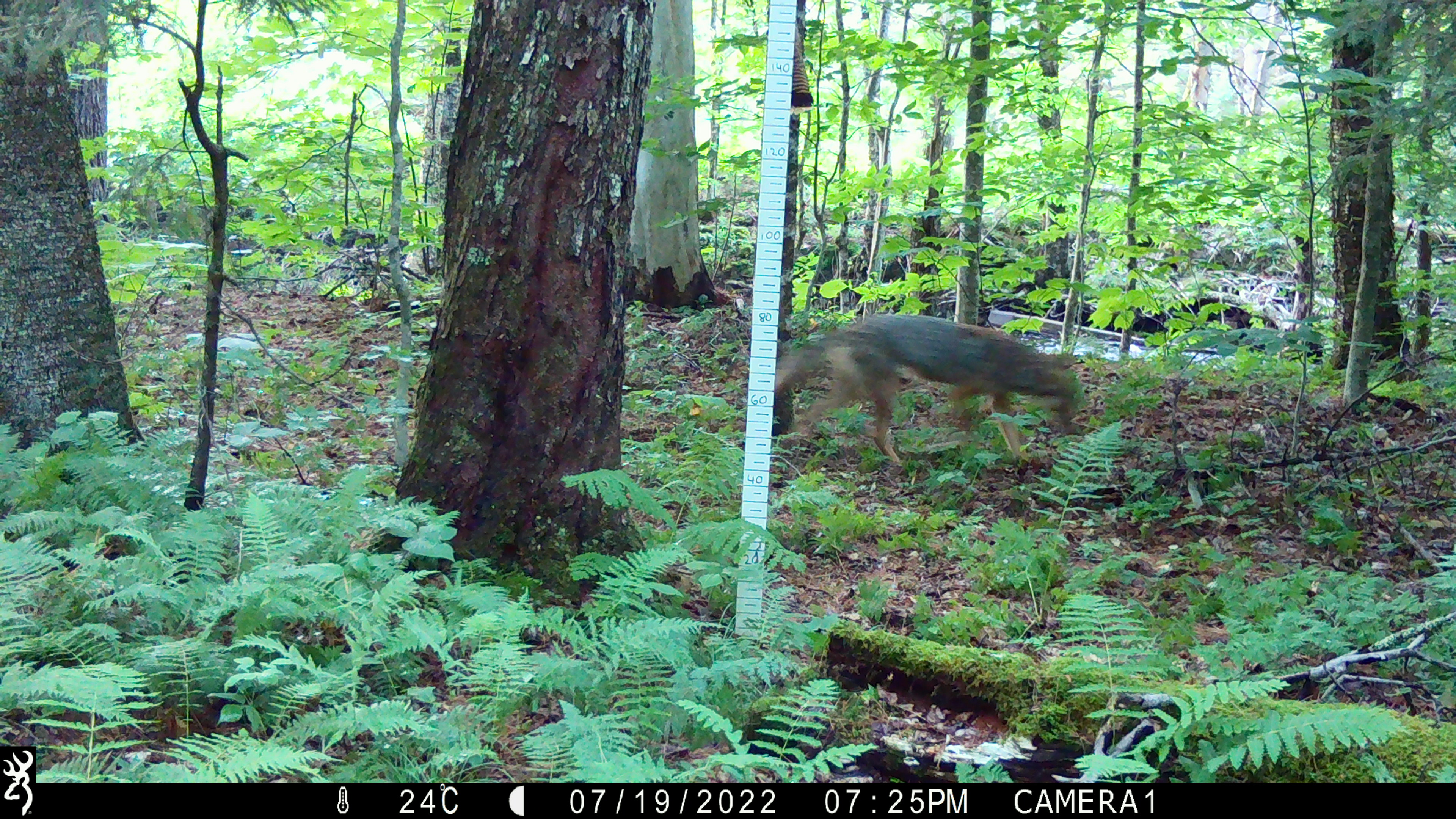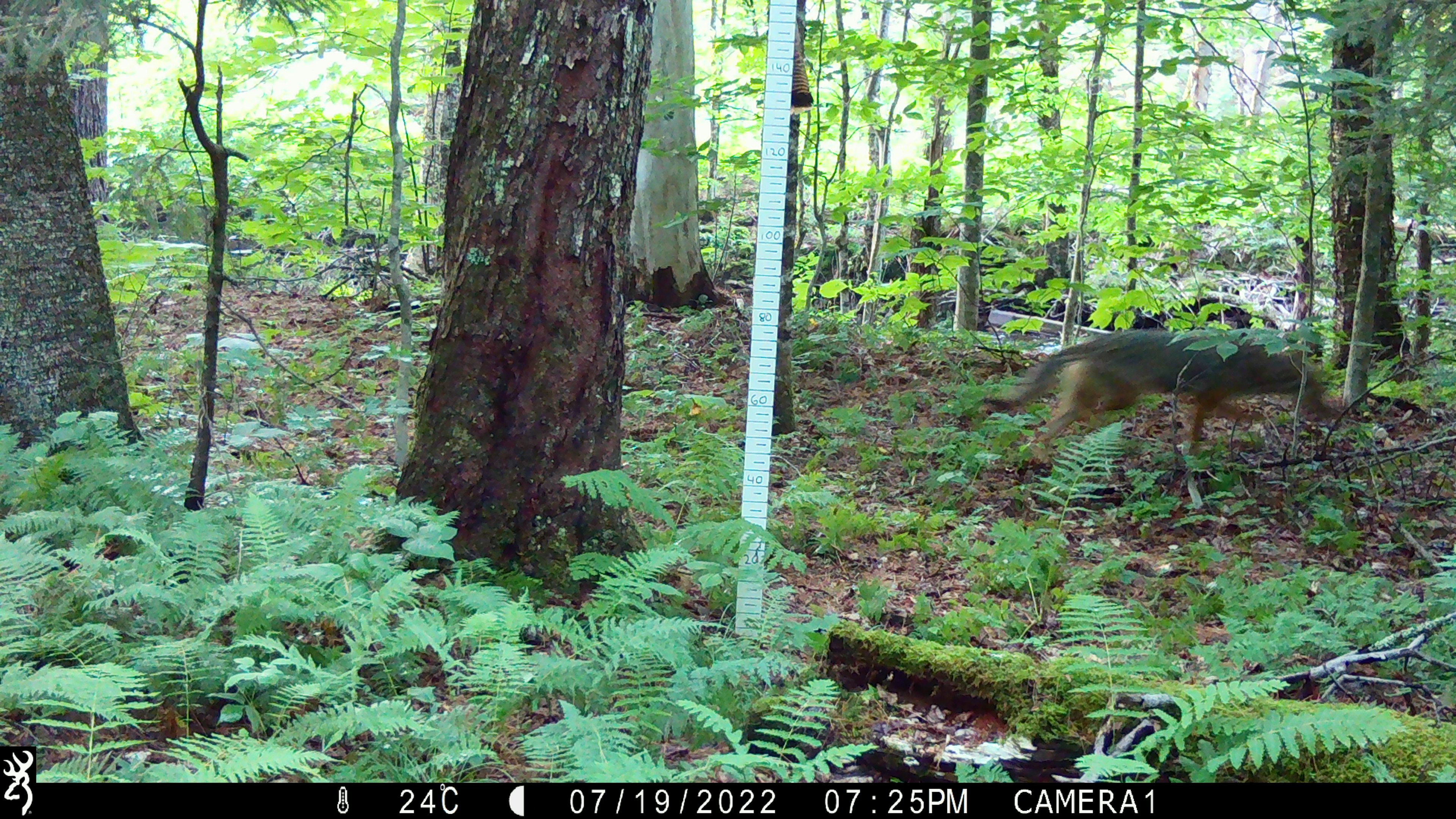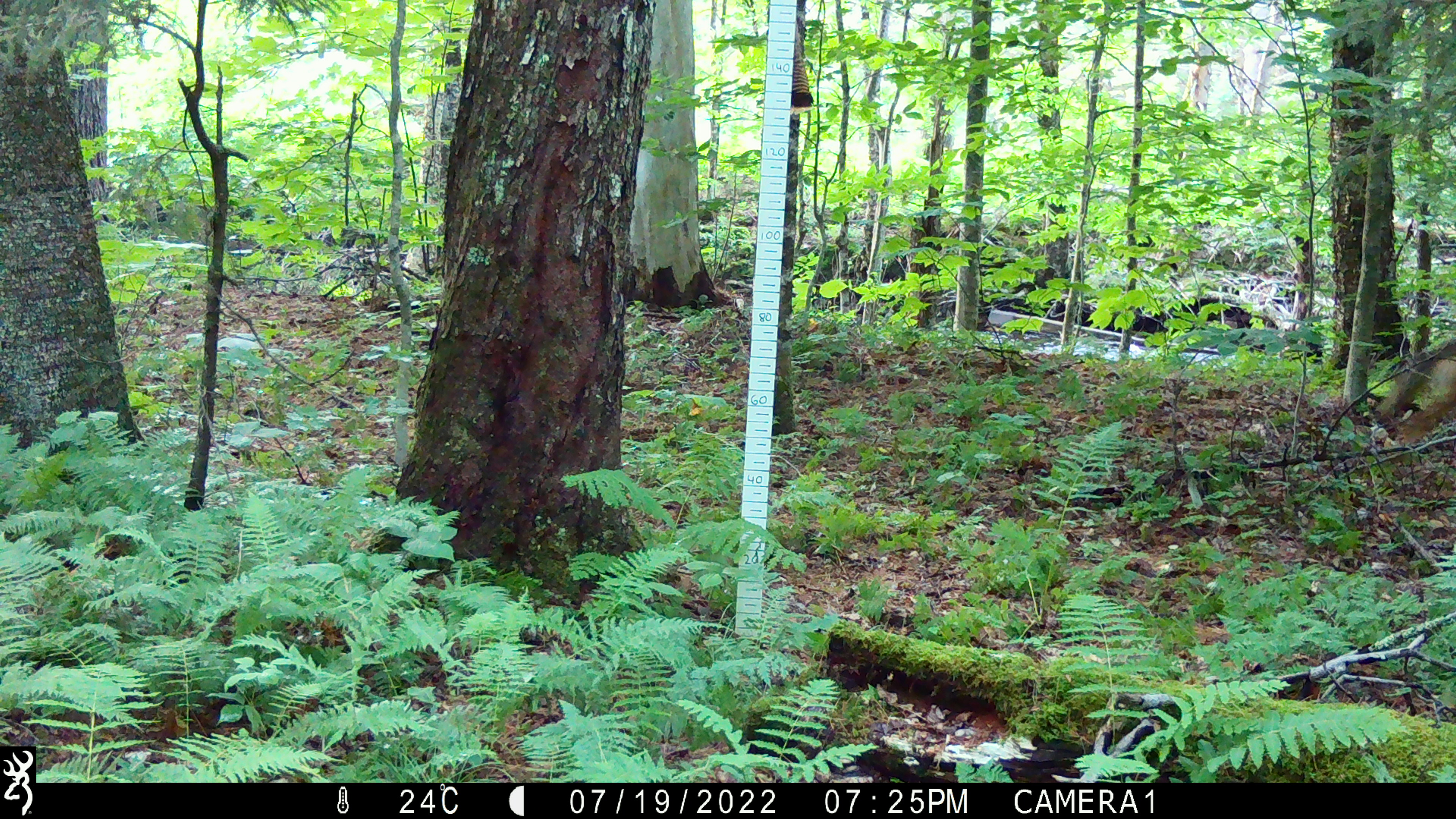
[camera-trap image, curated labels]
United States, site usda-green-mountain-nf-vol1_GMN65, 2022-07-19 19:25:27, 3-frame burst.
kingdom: Animalia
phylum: Chordata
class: Mammalia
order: Carnivora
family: Canidae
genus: Canis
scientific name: Canis latrans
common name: coyote